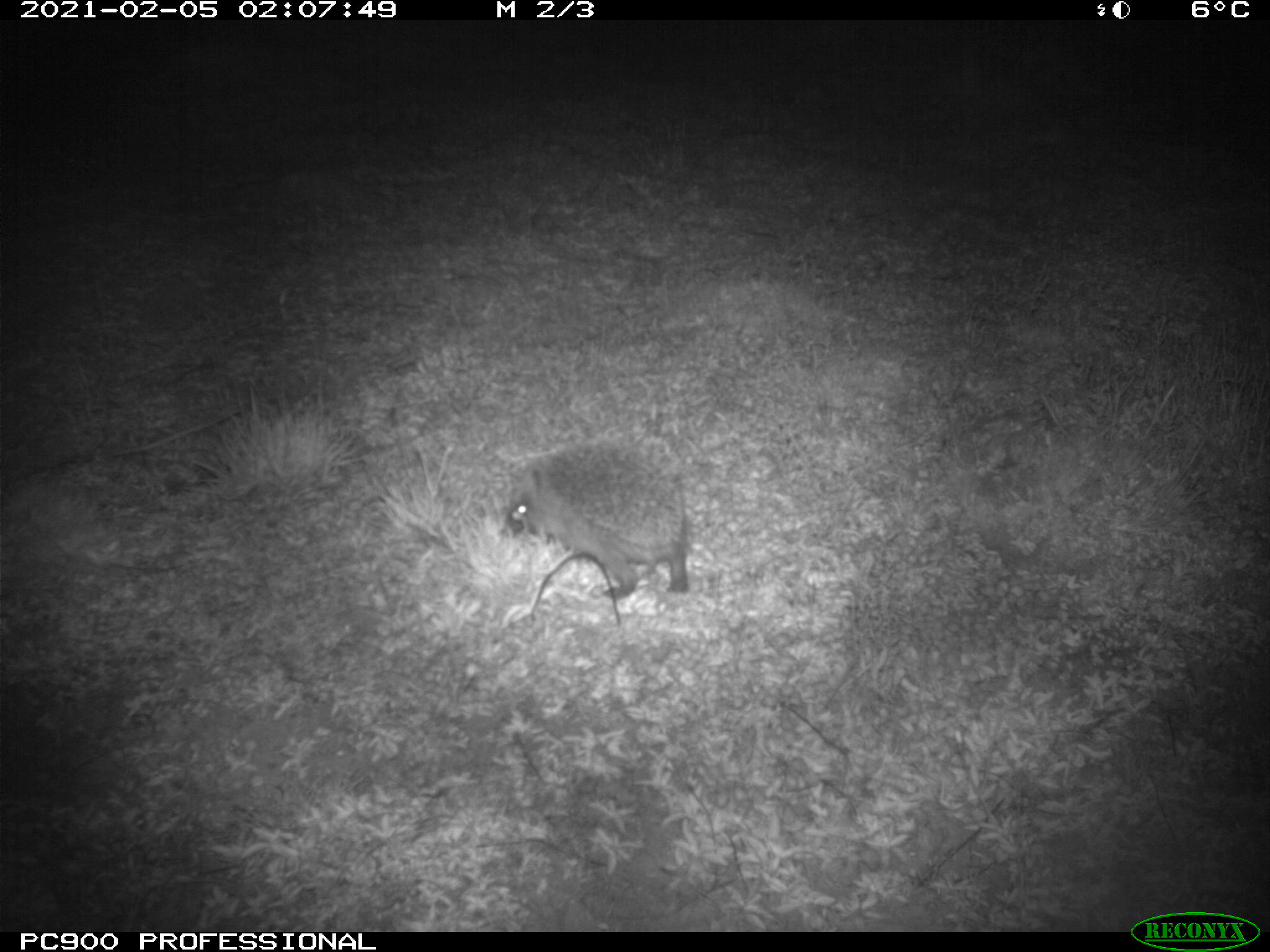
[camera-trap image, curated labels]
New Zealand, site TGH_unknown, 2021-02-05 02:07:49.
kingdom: Animalia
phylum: Chordata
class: Mammalia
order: Eulipotyphla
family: Erinaceidae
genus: Erinaceus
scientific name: Erinaceus europaeus europaeus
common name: european hedgehog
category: hedgehog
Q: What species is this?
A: Hedgehog (european hedgehog) (Erinaceus europaeus europaeus).